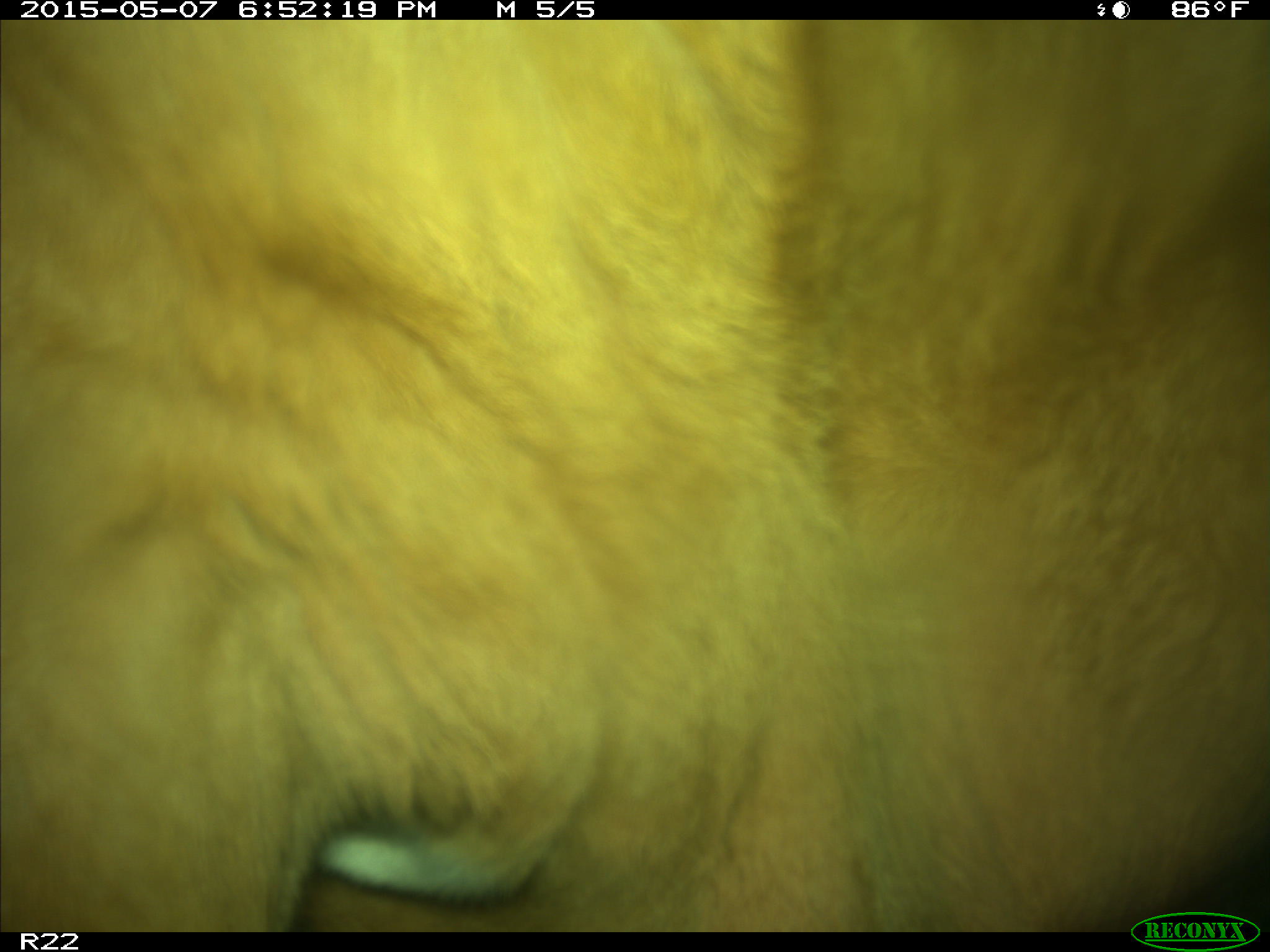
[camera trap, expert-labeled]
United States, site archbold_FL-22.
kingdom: Animalia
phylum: Chordata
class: Mammalia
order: Artiodactyla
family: Bovidae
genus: Bos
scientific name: Bos taurus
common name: domestic cow